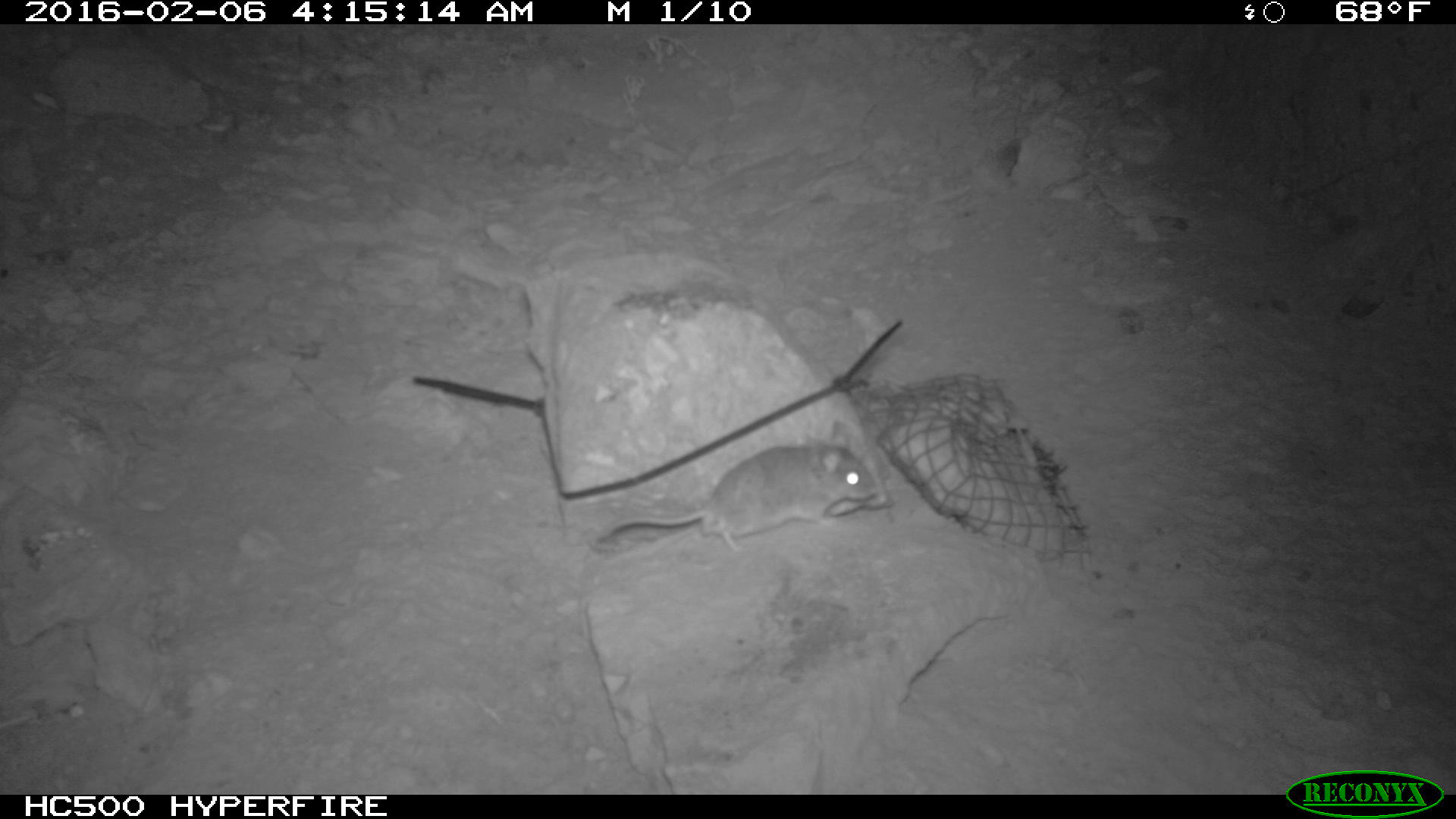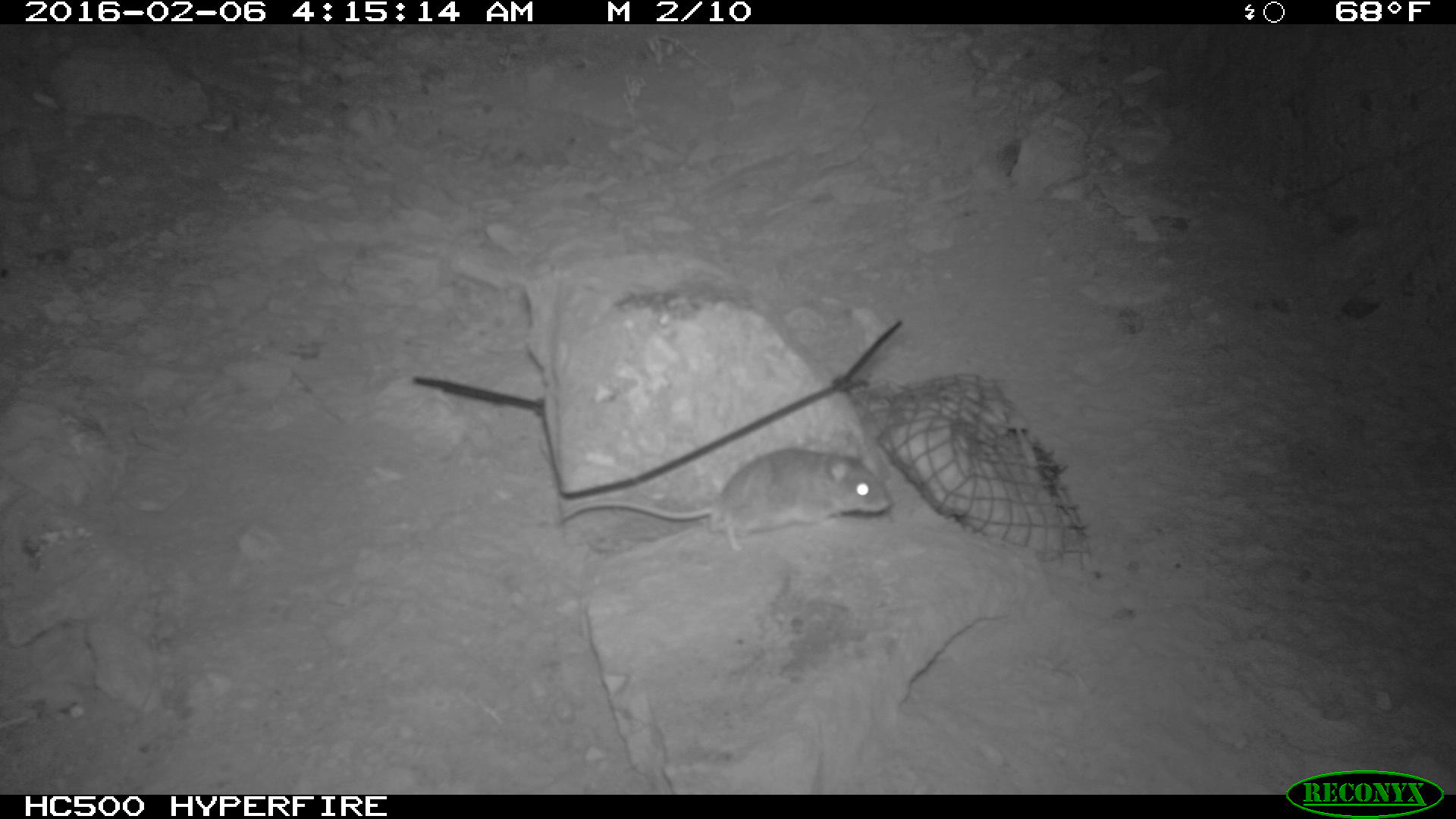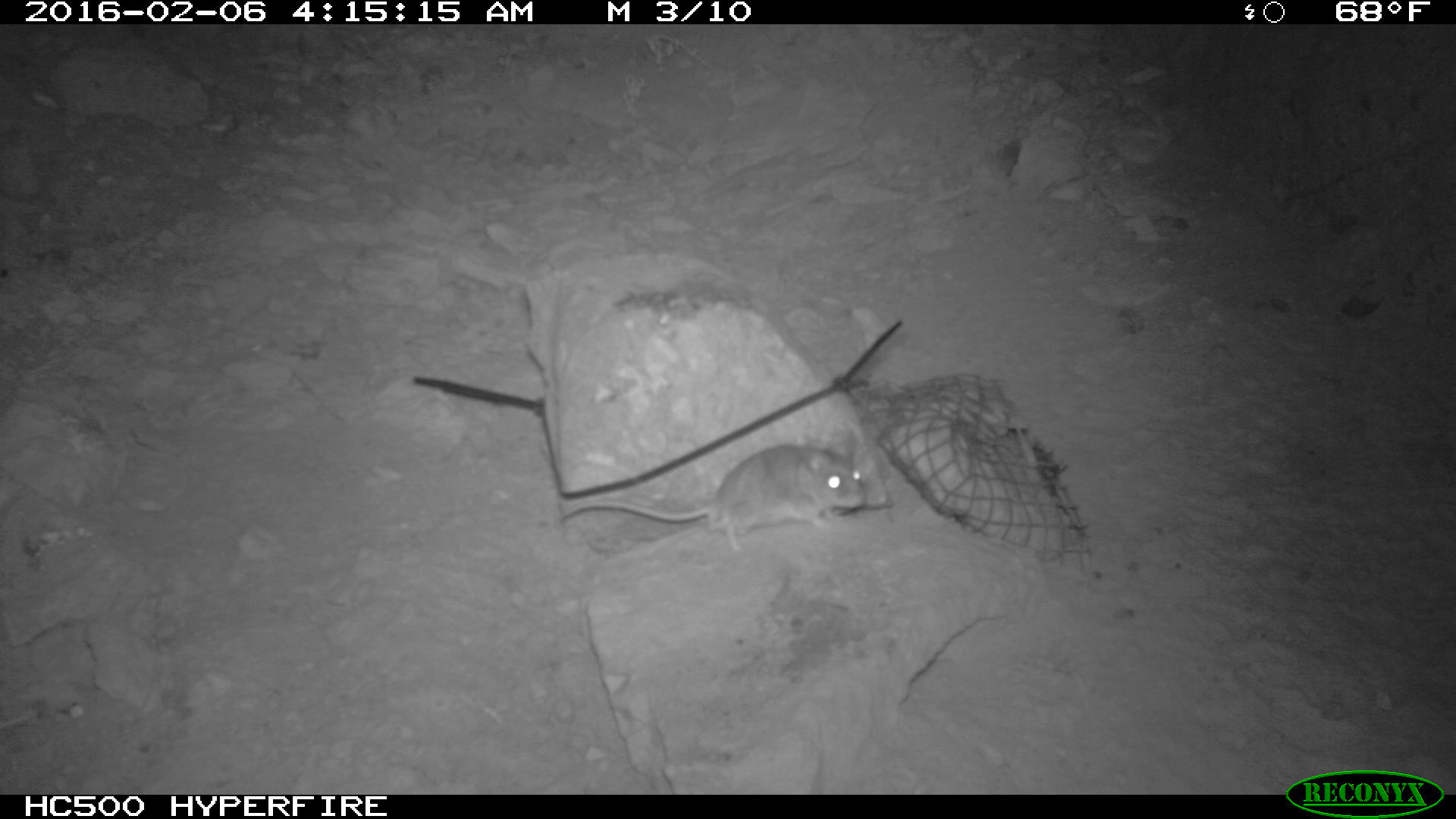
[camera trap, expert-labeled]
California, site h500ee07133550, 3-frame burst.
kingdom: Animalia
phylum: Chordata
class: Mammalia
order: Rodentia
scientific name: Rodentia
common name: rodent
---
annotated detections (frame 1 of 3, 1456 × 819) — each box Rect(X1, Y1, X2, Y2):
rodent: Rect(593, 421, 878, 558)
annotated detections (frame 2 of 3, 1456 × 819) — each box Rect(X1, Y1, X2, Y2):
rodent: Rect(557, 431, 891, 552)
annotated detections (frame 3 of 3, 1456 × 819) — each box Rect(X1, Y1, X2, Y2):
rodent: Rect(561, 428, 866, 552)